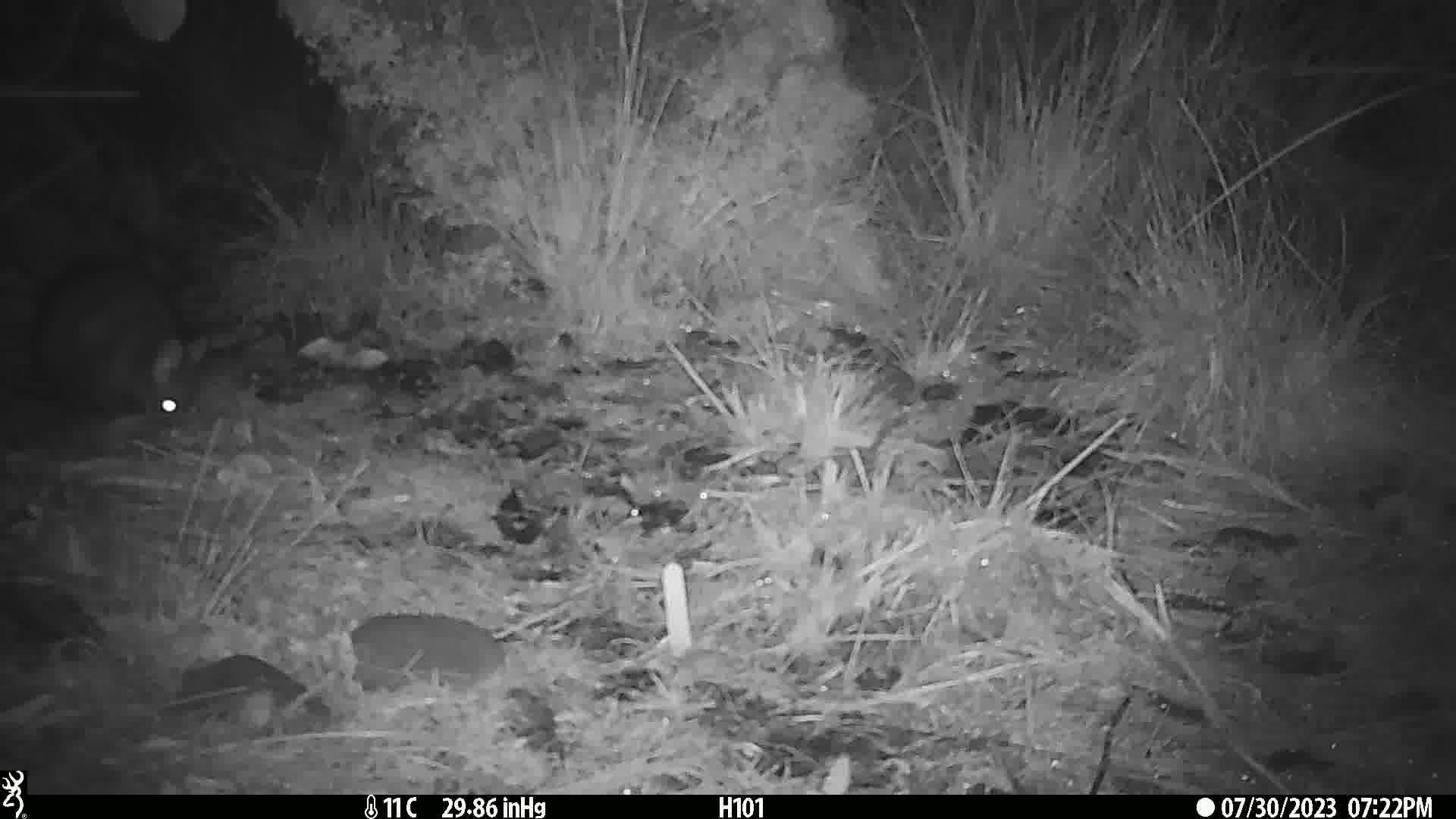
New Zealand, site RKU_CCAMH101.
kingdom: Animalia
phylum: Chordata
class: Mammalia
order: Diprotodontia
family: Phalangeridae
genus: Trichosurus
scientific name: Trichosurus vulpecula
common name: common brushtail possum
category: possum